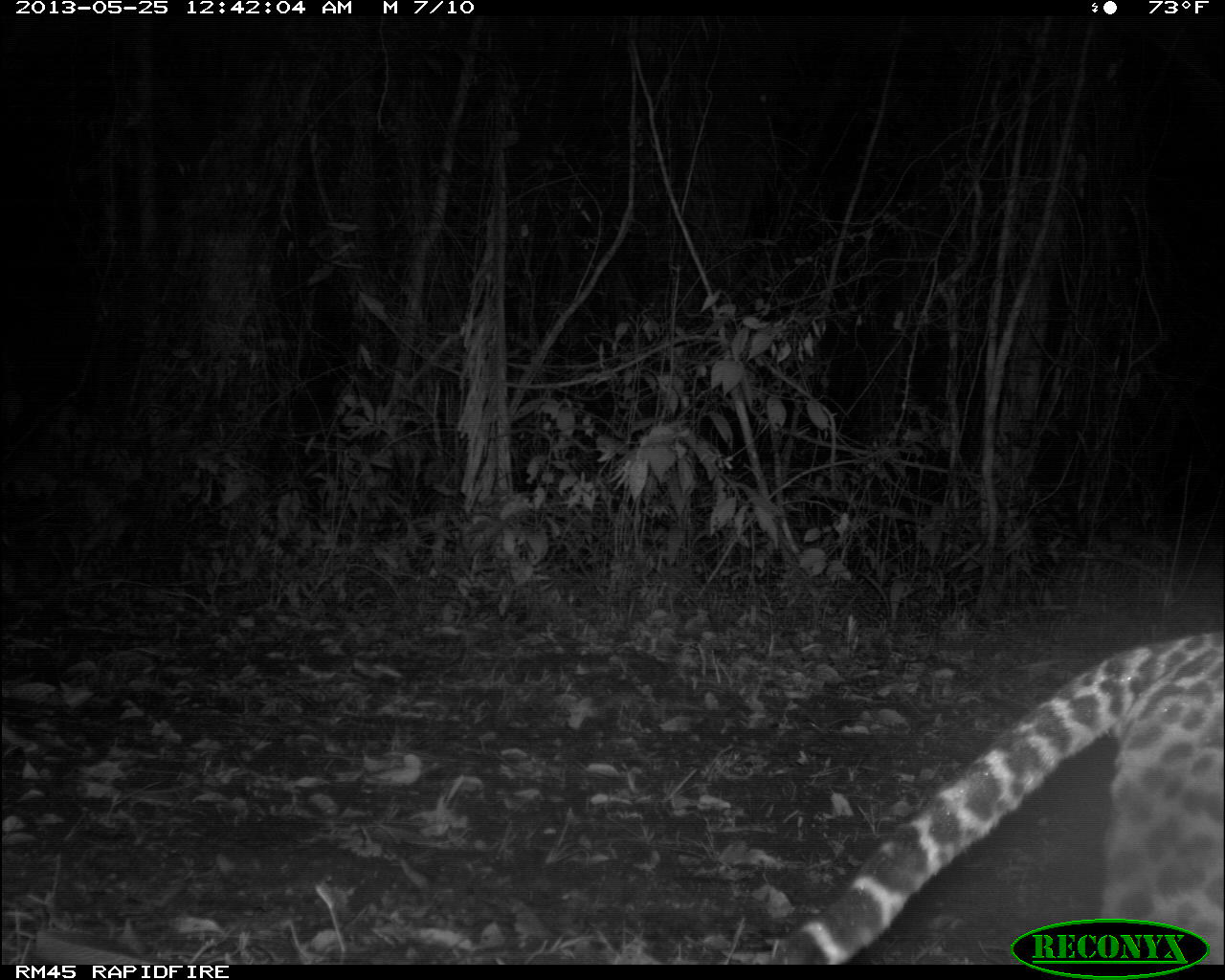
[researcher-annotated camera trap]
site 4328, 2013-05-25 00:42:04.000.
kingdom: Animalia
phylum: Chordata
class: Mammalia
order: Carnivora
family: Felidae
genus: Leopardus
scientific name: Leopardus pardalis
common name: ocelot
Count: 1.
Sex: male.